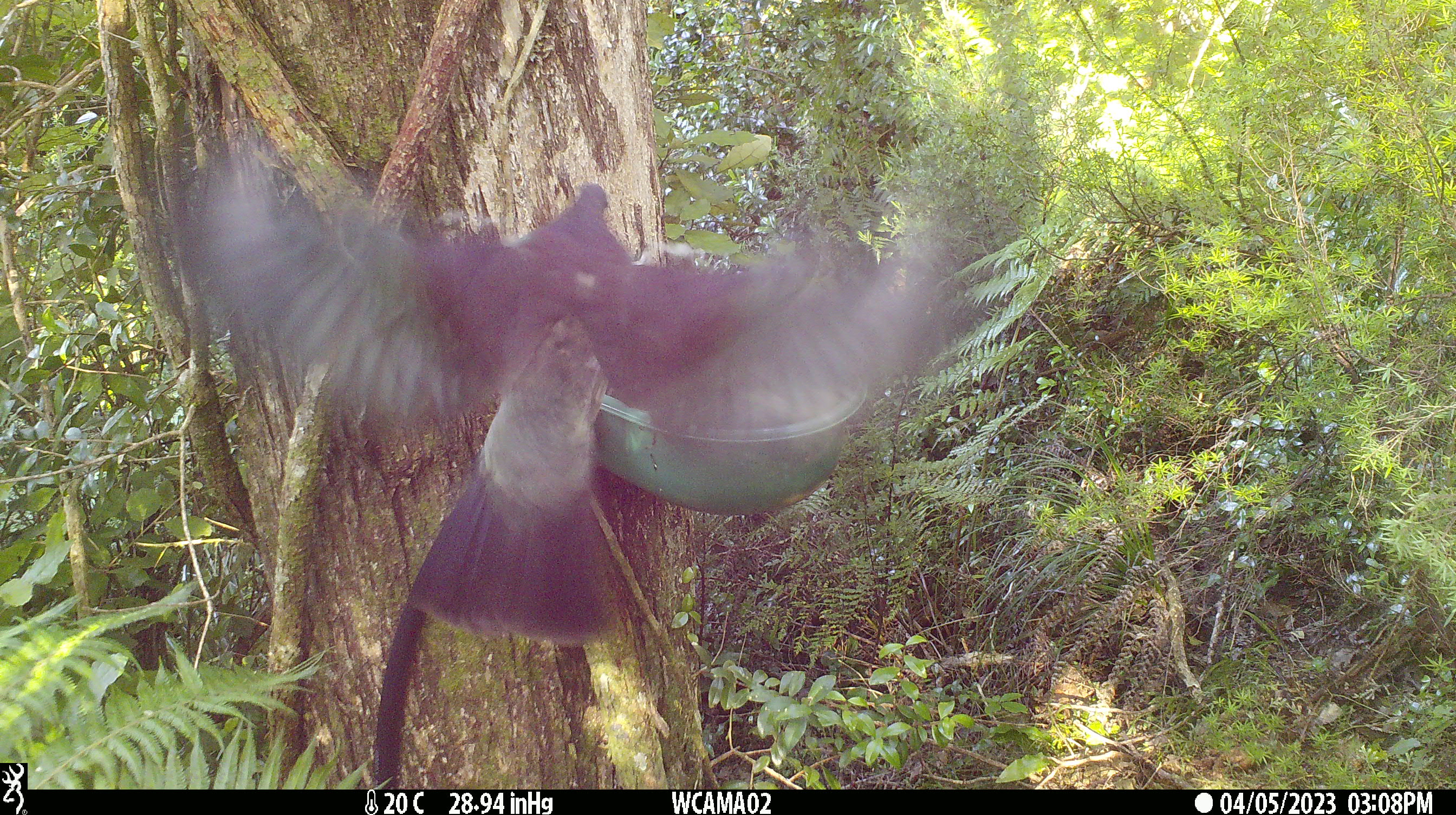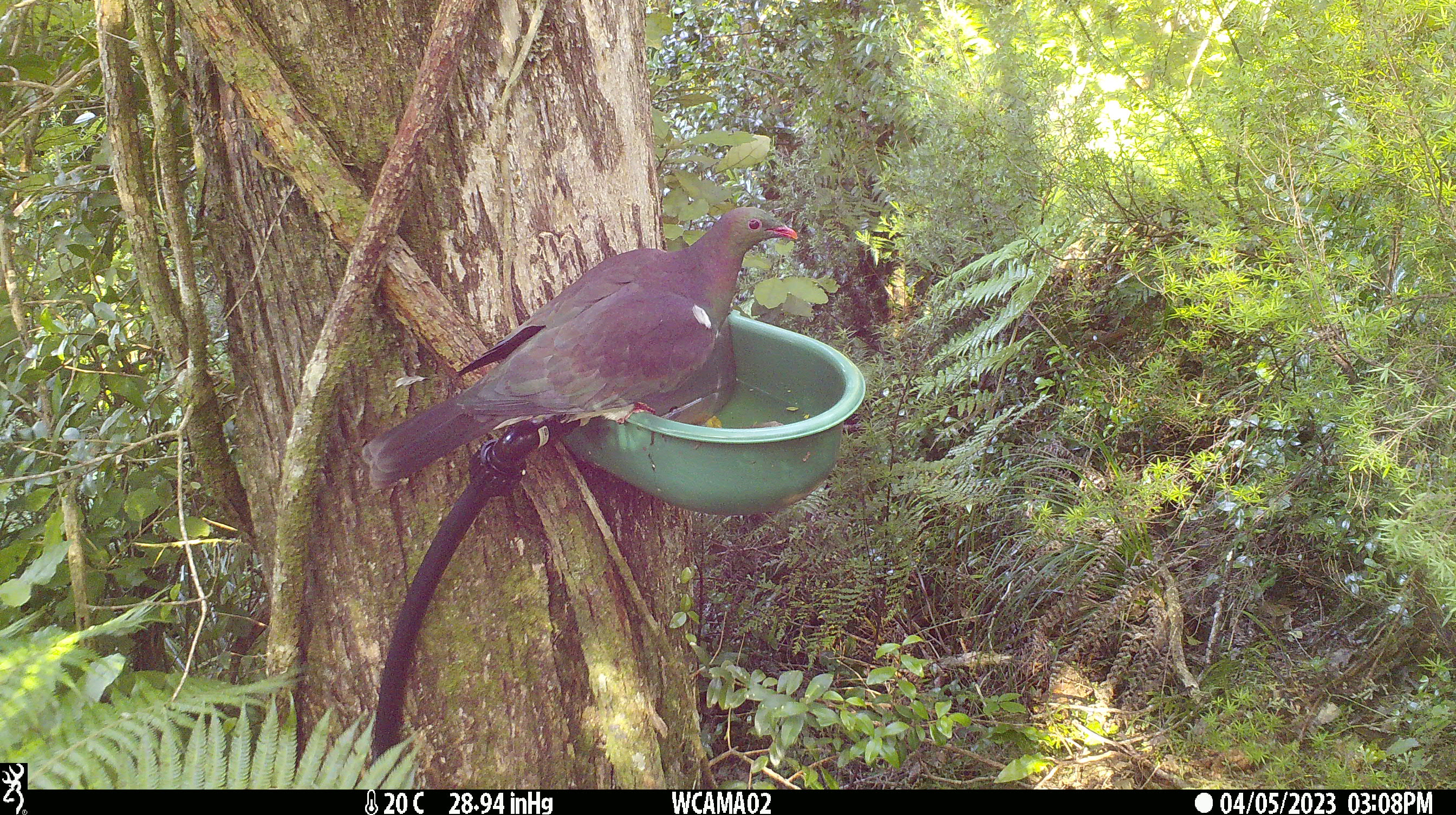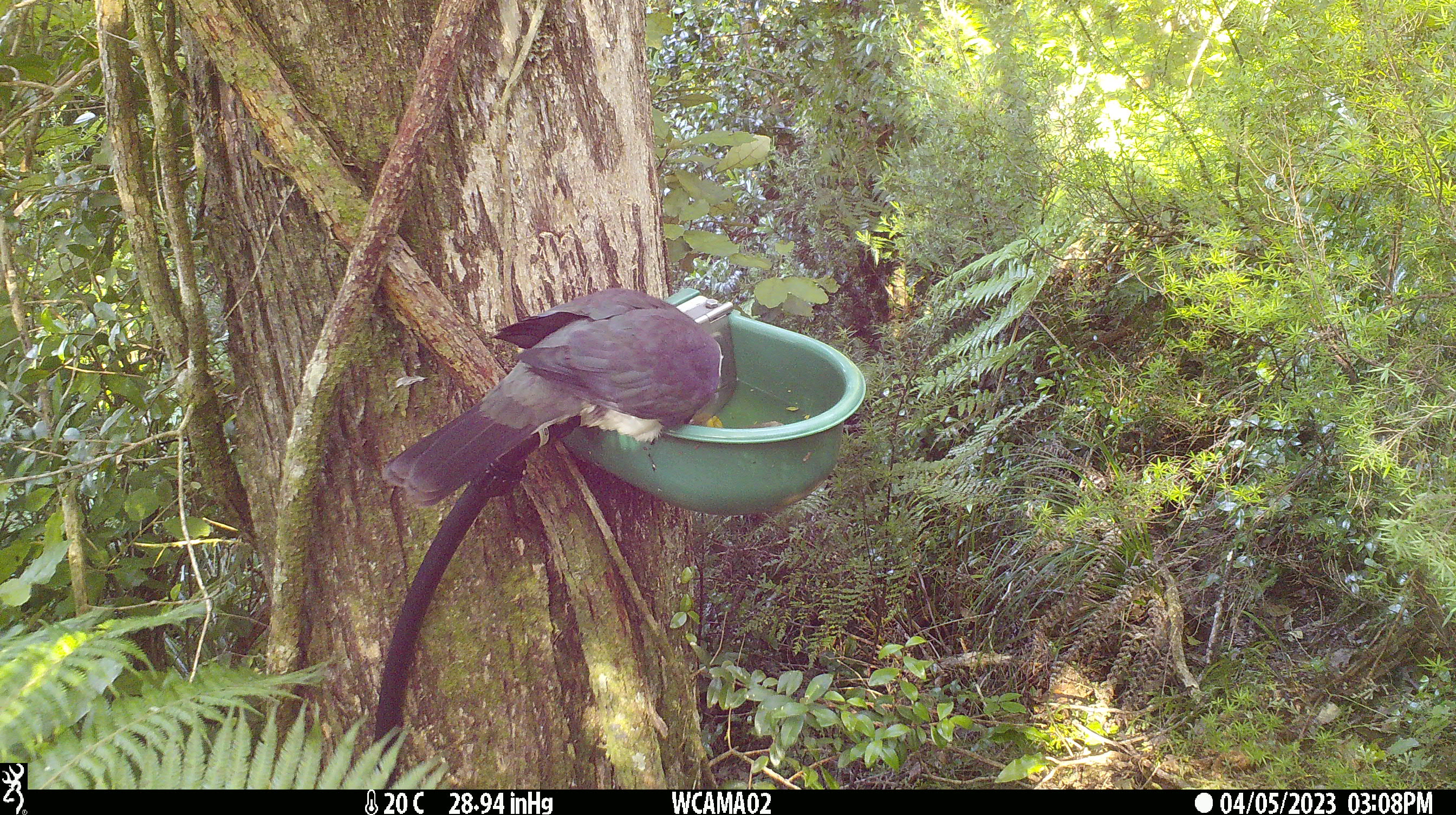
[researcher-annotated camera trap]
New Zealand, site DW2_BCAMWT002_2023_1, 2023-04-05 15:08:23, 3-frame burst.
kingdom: Animalia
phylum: Chordata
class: Aves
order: Columbiformes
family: Columbidae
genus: Hemiphaga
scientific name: Hemiphaga novaeseelandiae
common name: new zealand pigeon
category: kereru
Kereru (new zealand pigeon) (Hemiphaga novaeseelandiae).